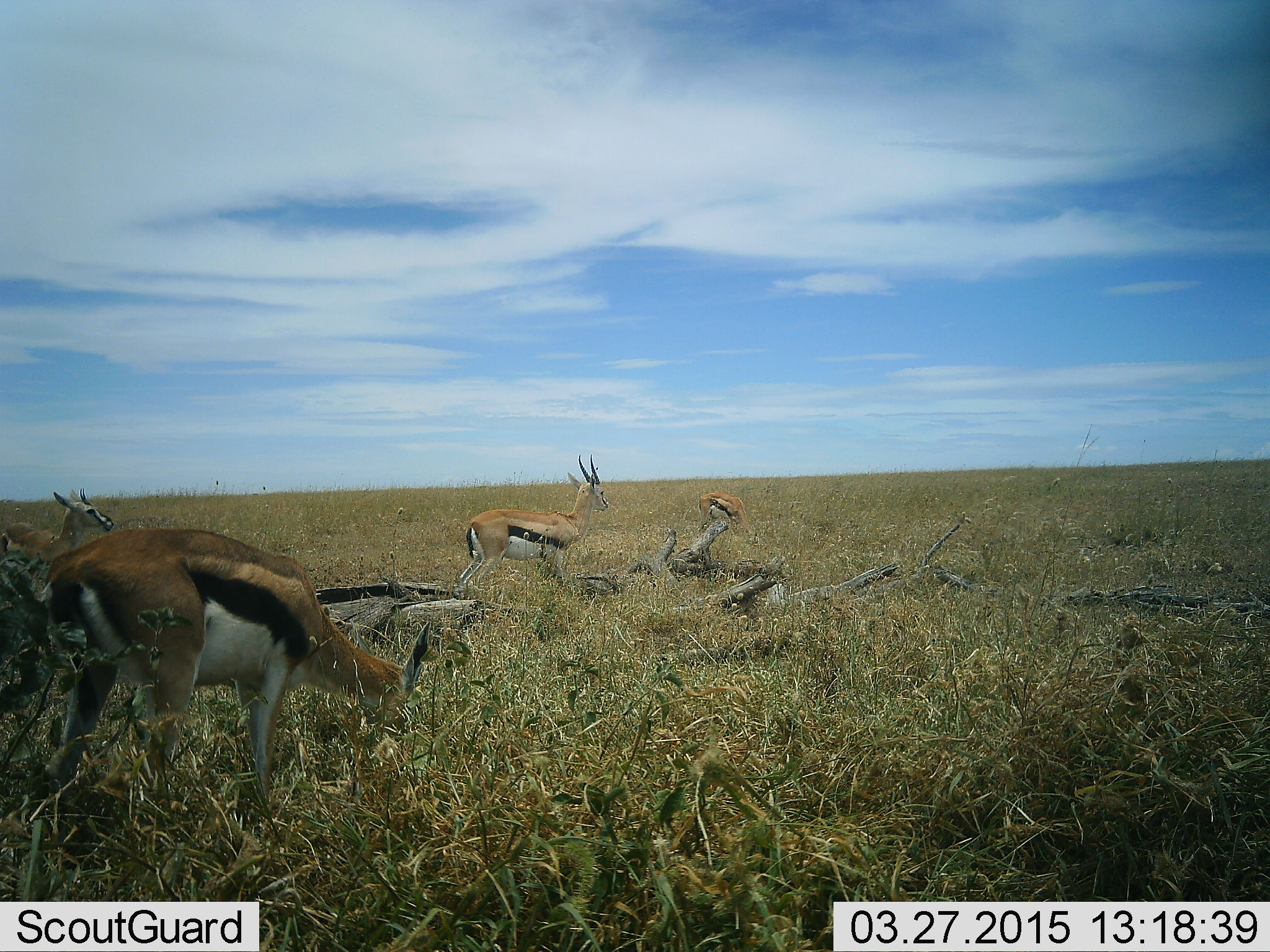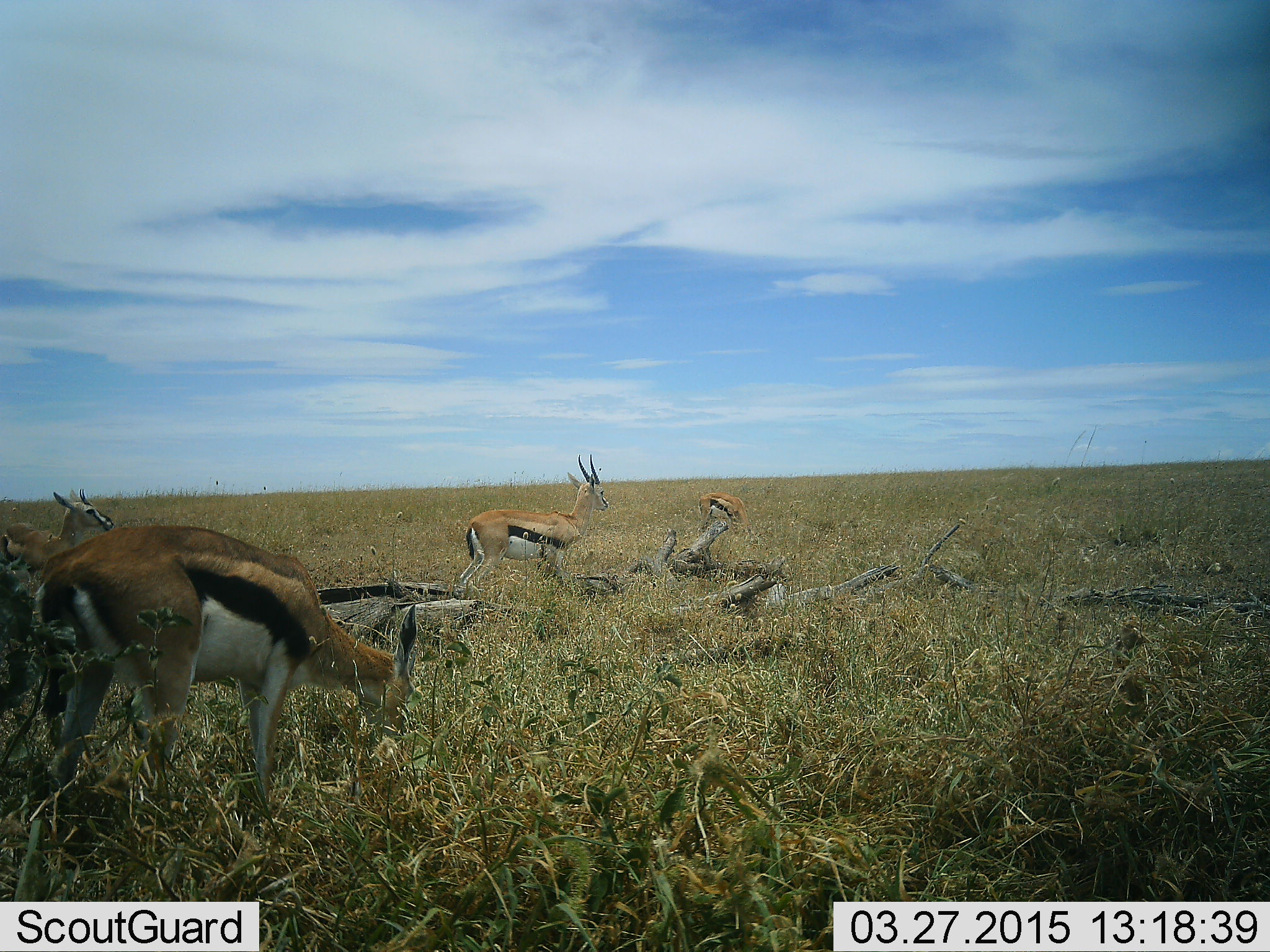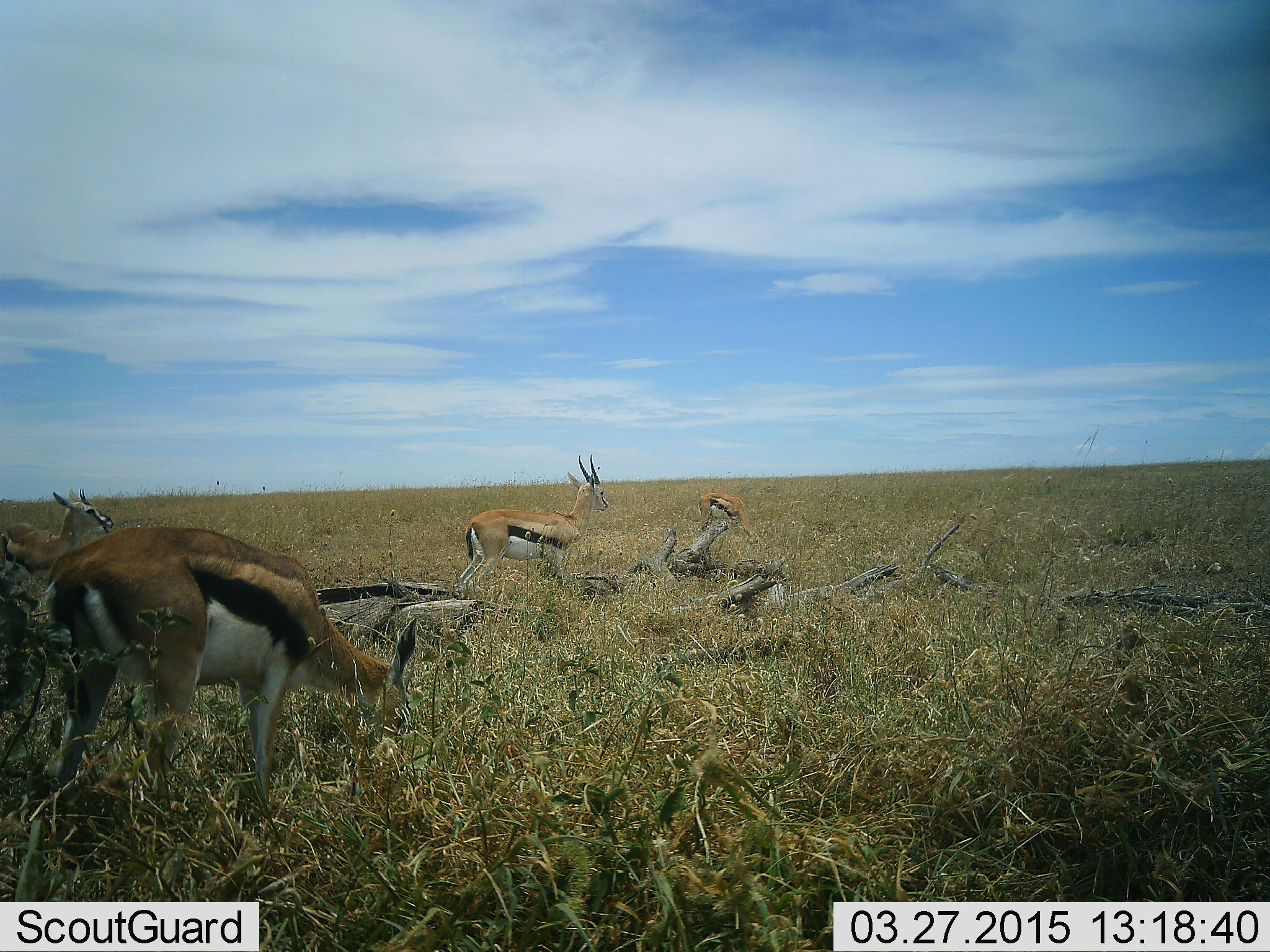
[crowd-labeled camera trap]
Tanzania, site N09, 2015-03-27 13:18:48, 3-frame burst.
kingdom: Animalia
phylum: Chordata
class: Mammalia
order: Artiodactyla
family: Bovidae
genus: Eudorcas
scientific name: Eudorcas thomsonii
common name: thomson's gazelle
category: gazellethomsons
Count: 4.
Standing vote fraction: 70%.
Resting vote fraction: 10%.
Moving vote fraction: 0%.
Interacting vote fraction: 0%.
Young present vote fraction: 0%.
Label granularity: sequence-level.